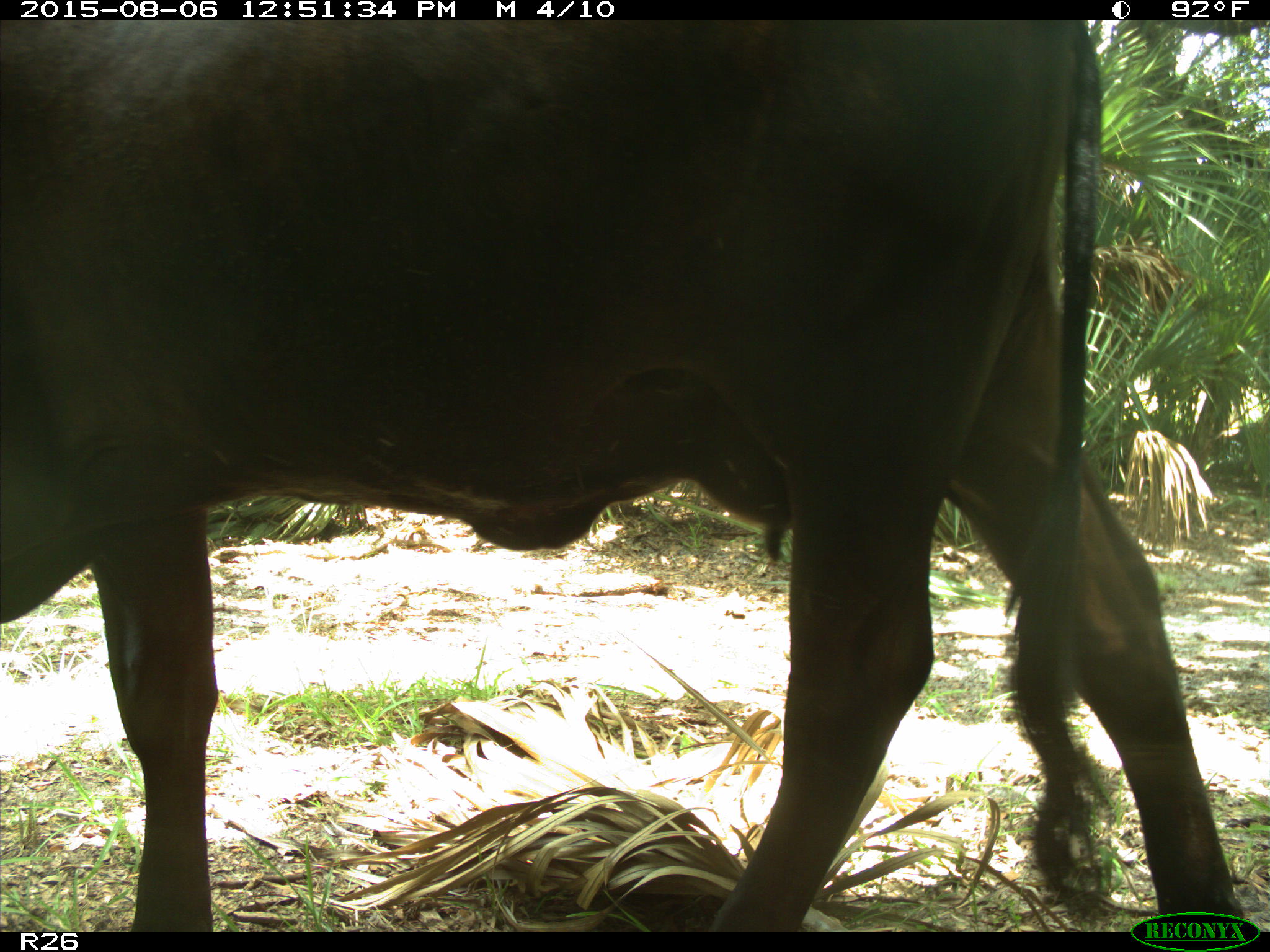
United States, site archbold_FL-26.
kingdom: Animalia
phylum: Chordata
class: Mammalia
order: Artiodactyla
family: Bovidae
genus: Bos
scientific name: Bos taurus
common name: domestic cow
Bos taurus (domestic cow).